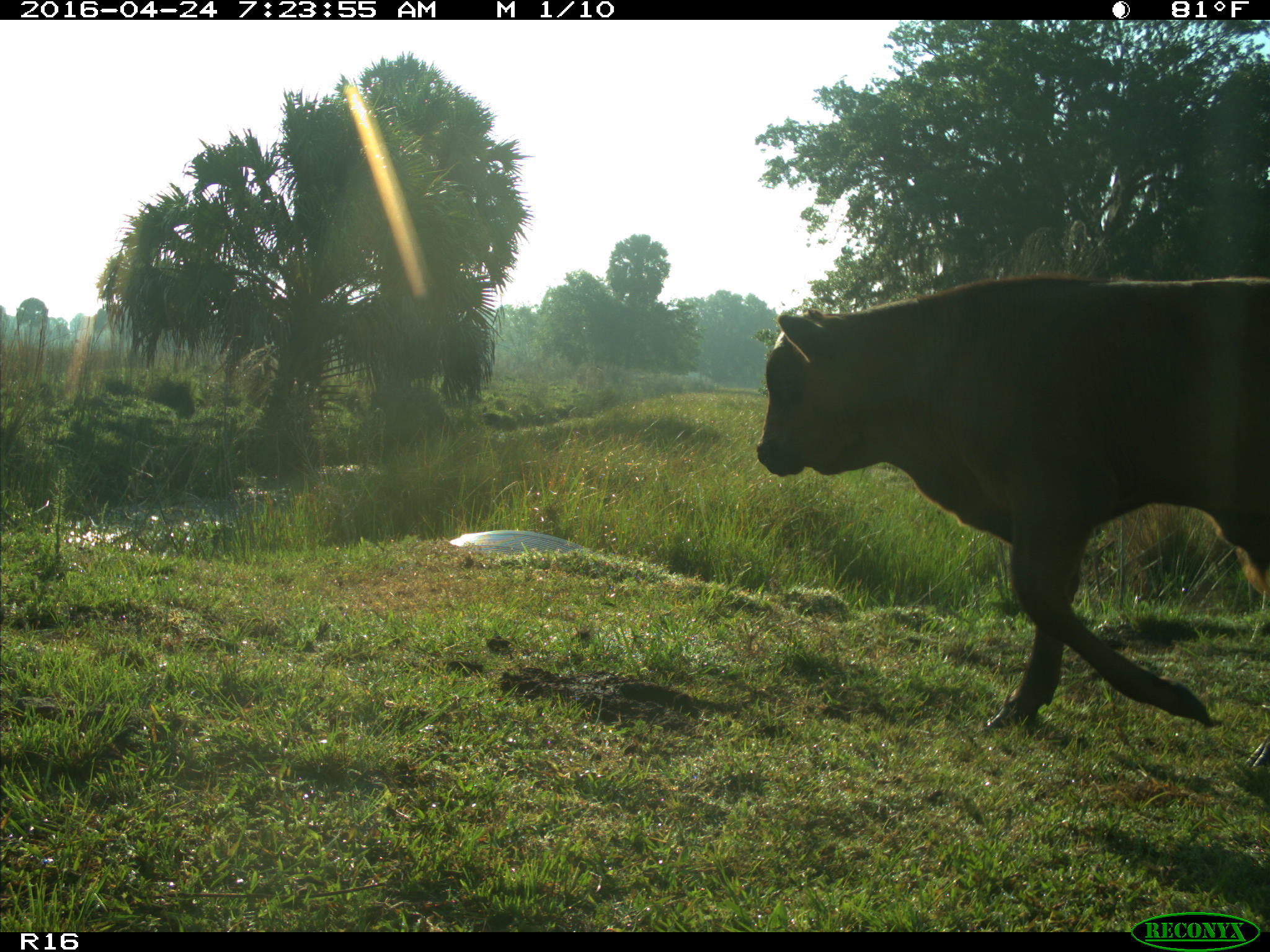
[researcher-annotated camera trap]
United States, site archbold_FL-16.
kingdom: Animalia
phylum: Chordata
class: Mammalia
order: Artiodactyla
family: Bovidae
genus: Bos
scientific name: Bos taurus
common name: domestic cow